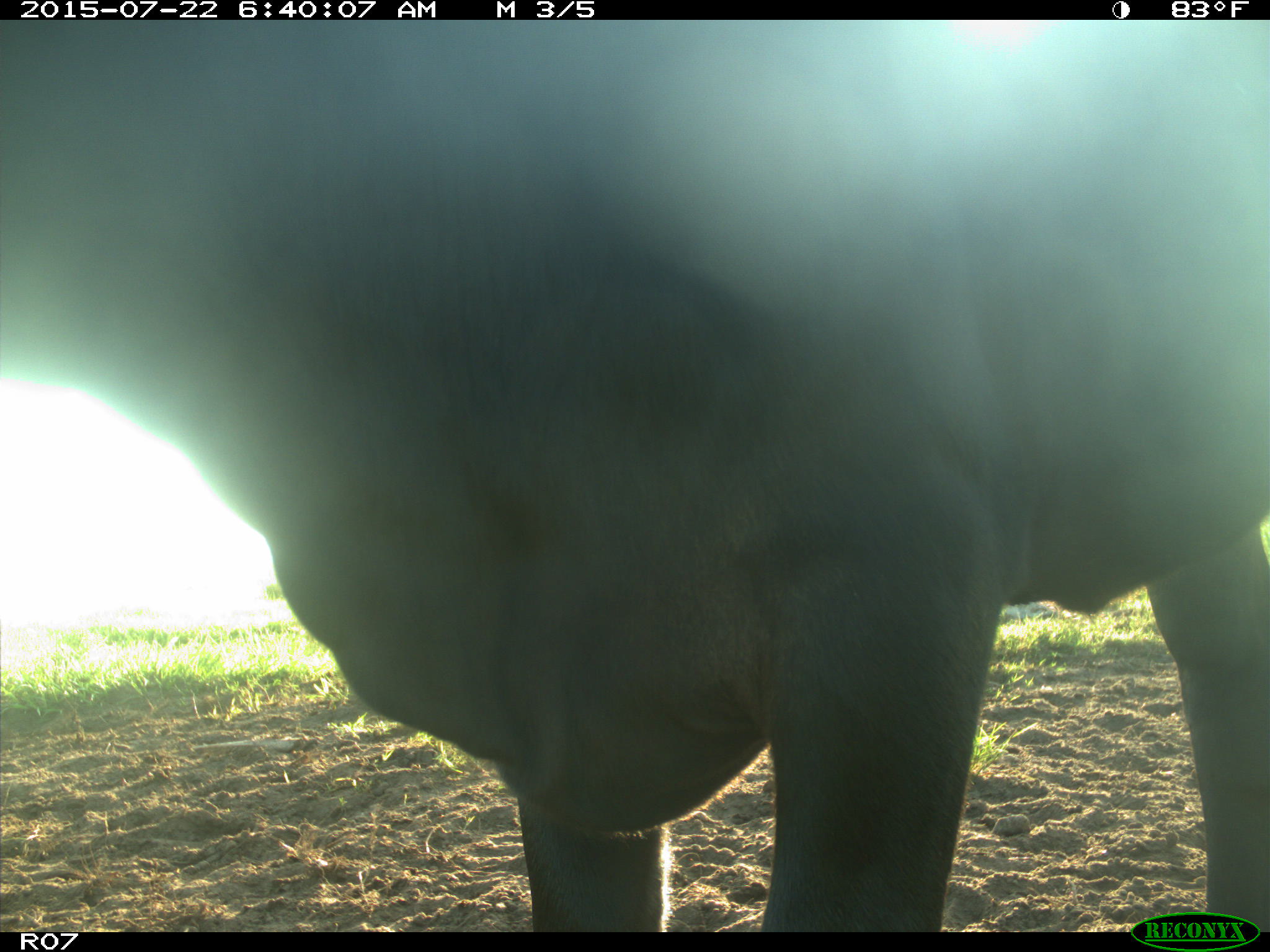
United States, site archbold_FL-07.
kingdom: Animalia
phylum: Chordata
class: Mammalia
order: Artiodactyla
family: Bovidae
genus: Bos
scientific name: Bos taurus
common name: domestic cow